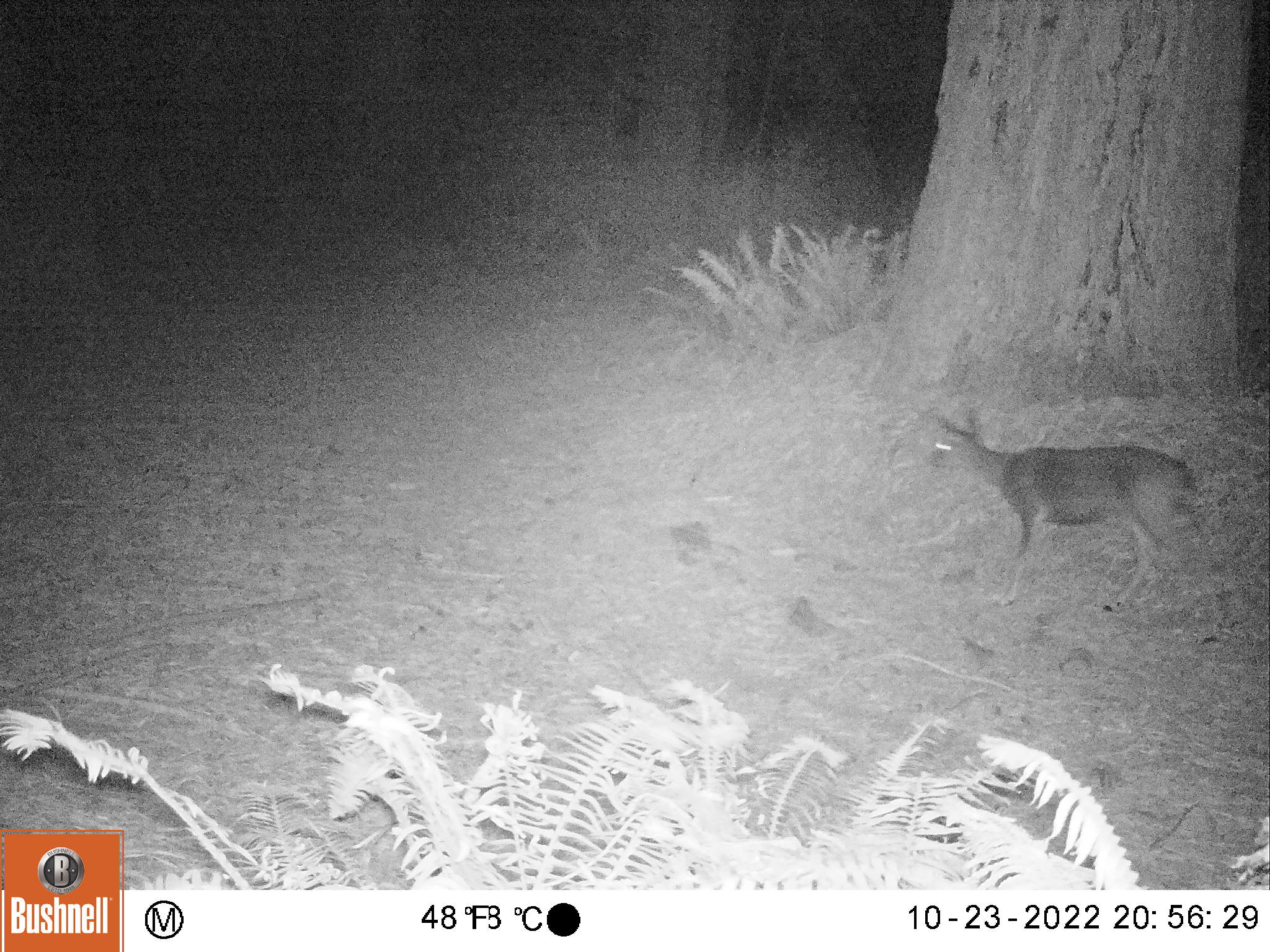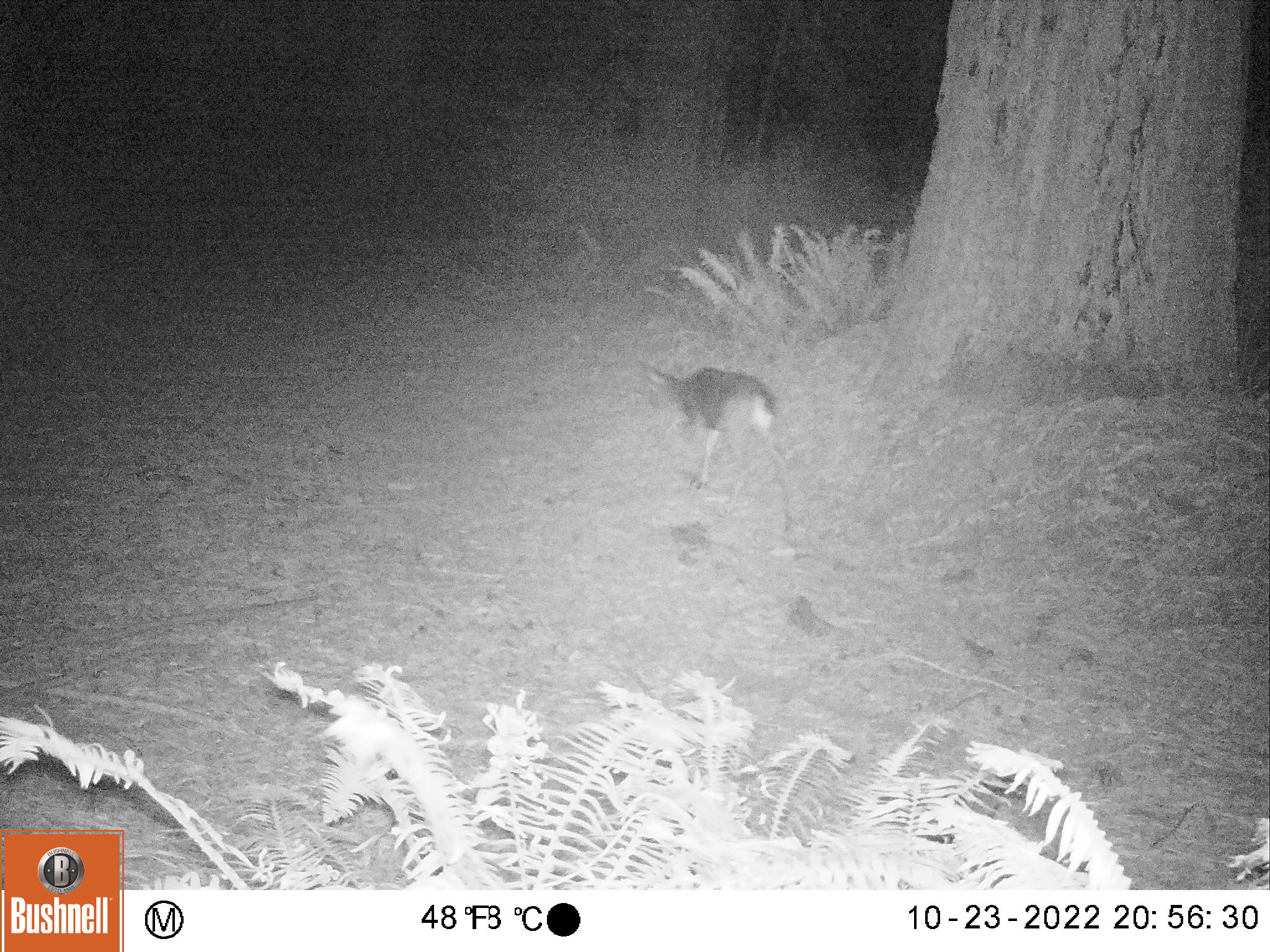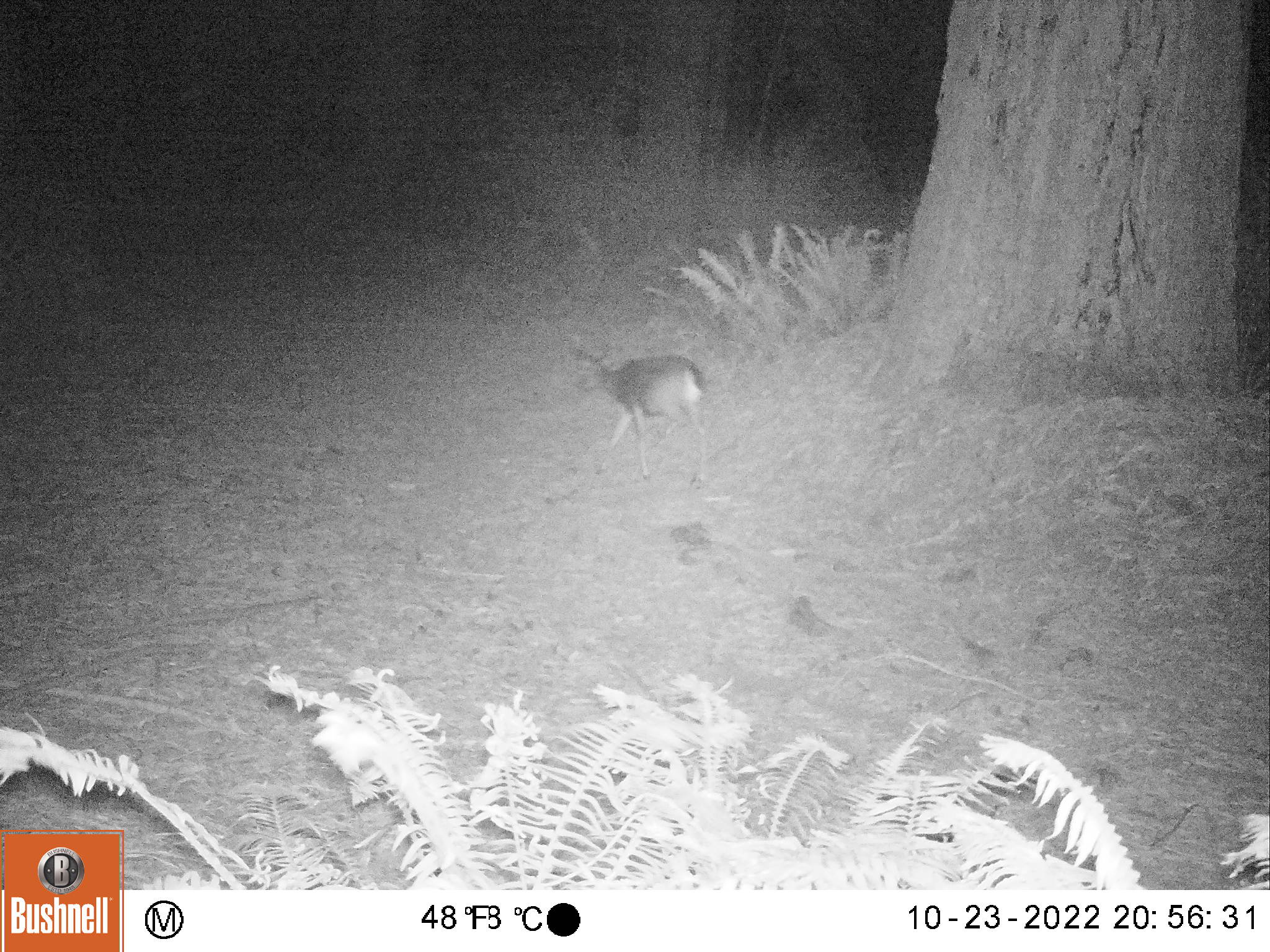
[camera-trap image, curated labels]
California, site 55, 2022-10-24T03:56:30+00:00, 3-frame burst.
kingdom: Animalia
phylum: Chordata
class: Mammalia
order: Artiodactyla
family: Cervidae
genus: Odocoileus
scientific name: Odocoileus hemionus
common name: mule deer